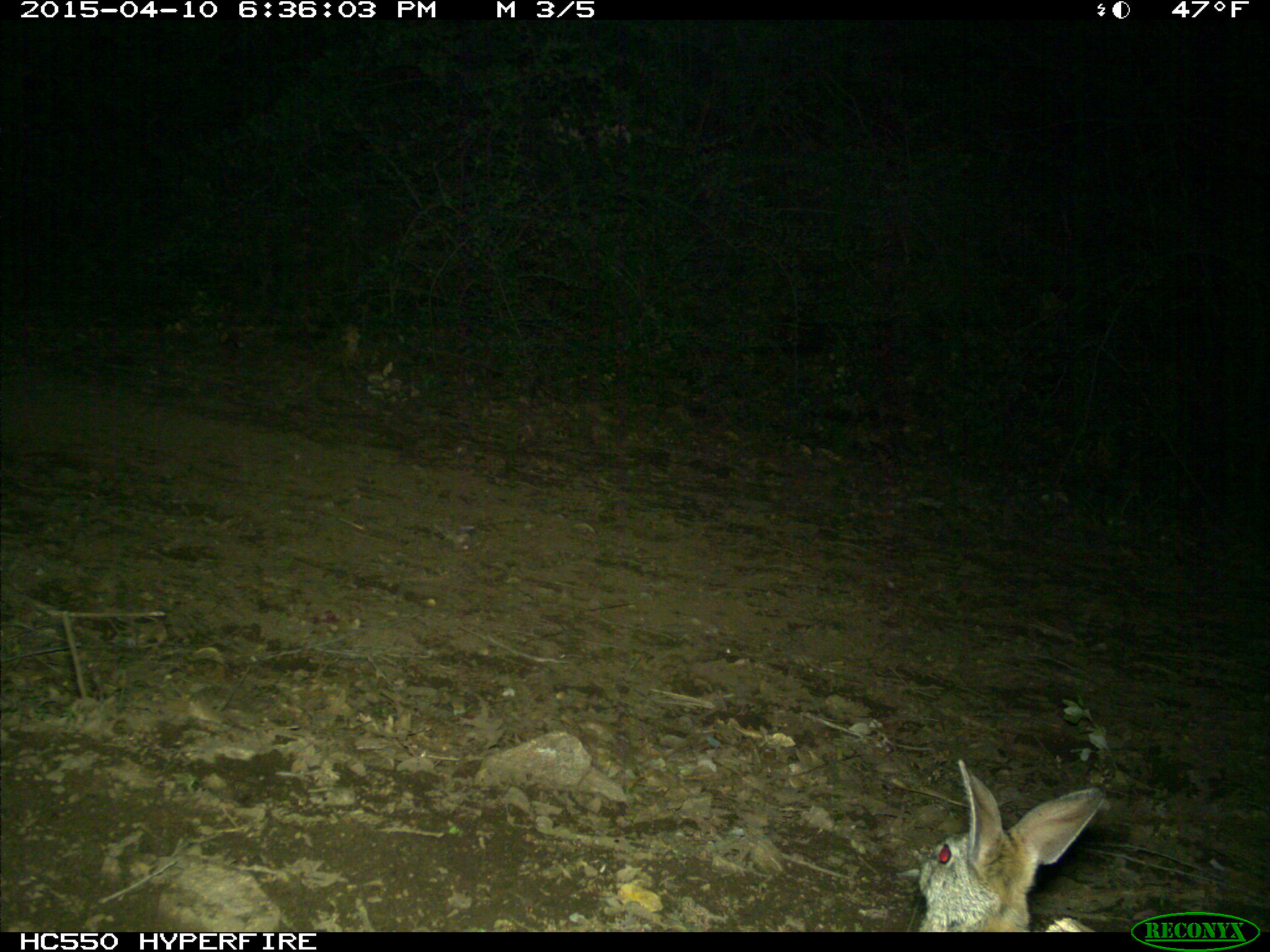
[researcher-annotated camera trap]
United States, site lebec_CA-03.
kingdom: Animalia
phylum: Chordata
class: Mammalia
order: Lagomorpha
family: Leporidae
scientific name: Leporidae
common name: rabbits and hares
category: unidentified rabbit